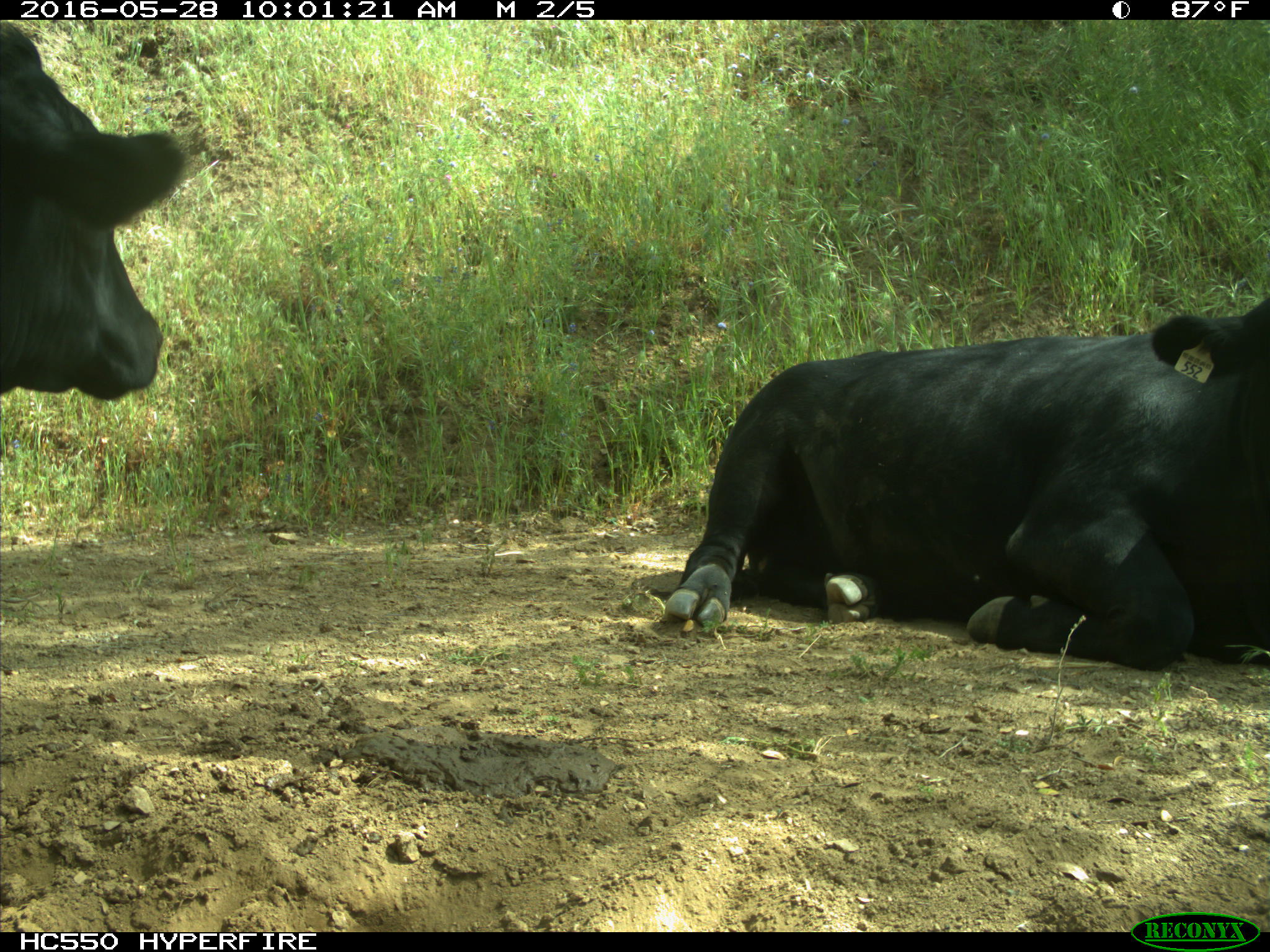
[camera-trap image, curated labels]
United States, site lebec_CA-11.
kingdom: Animalia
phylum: Chordata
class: Mammalia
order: Artiodactyla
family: Bovidae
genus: Bos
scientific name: Bos taurus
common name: domestic cow